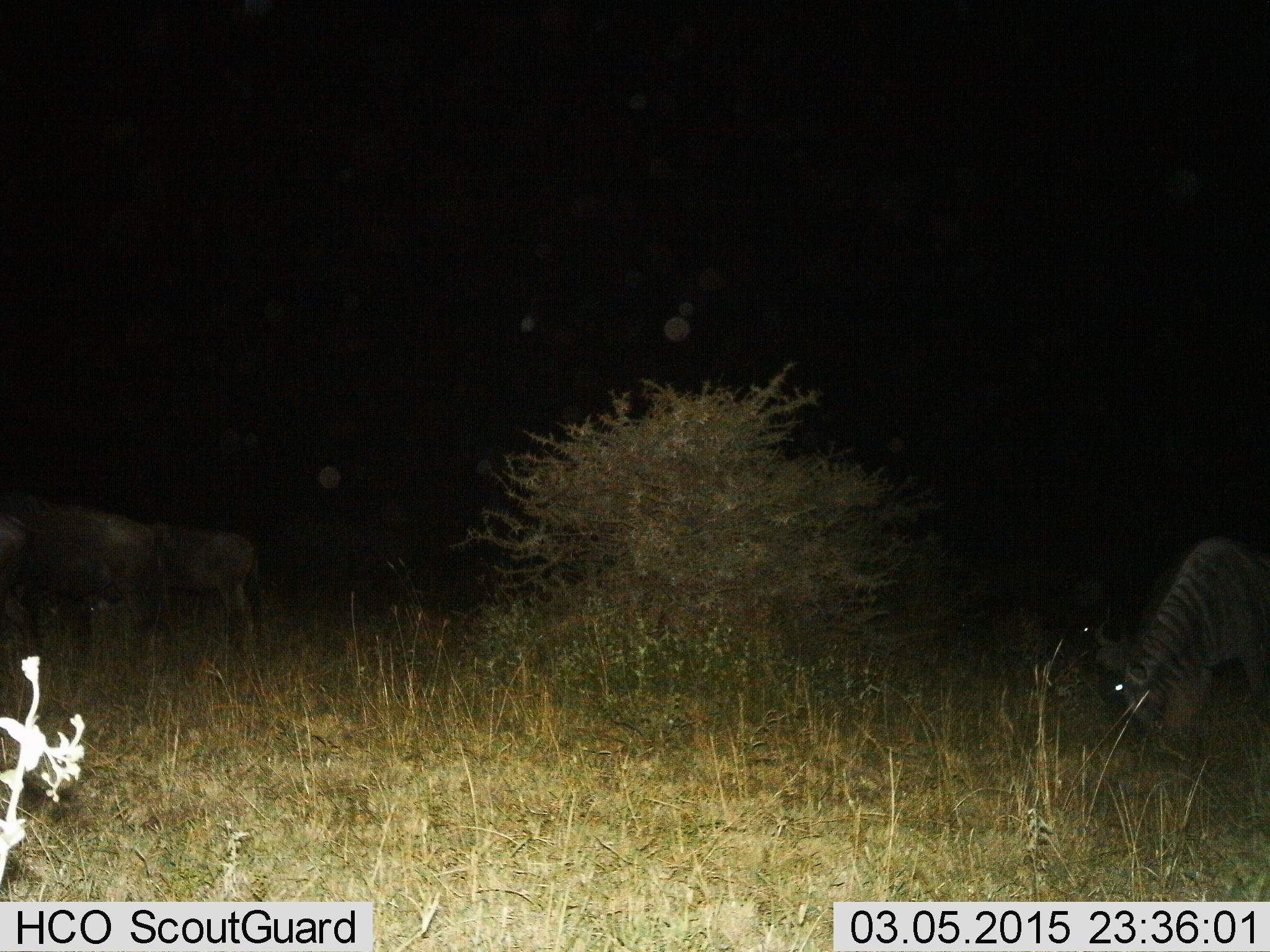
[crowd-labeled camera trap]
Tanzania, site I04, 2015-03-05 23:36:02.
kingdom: Animalia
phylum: Chordata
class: Mammalia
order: Artiodactyla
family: Bovidae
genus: Connochaetes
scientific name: Connochaetes taurinus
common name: blue wildebeest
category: wildebeest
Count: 3.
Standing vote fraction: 60%.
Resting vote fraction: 0%.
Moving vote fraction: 10%.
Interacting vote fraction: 0%.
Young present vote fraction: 0%.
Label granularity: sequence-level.